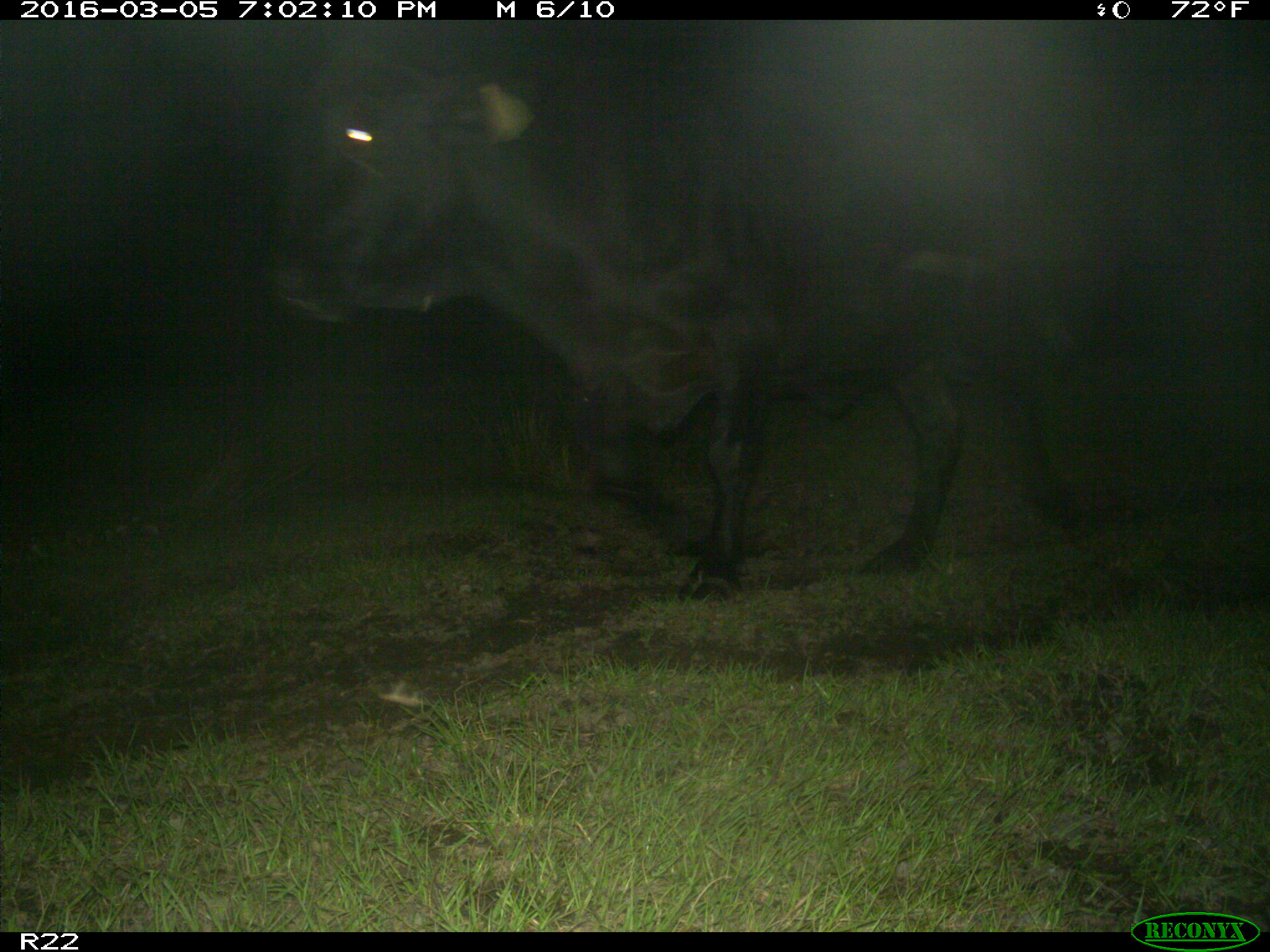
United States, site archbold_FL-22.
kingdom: Animalia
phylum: Chordata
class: Mammalia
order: Artiodactyla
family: Bovidae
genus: Bos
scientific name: Bos taurus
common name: domestic cow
Bos taurus (domestic cow).